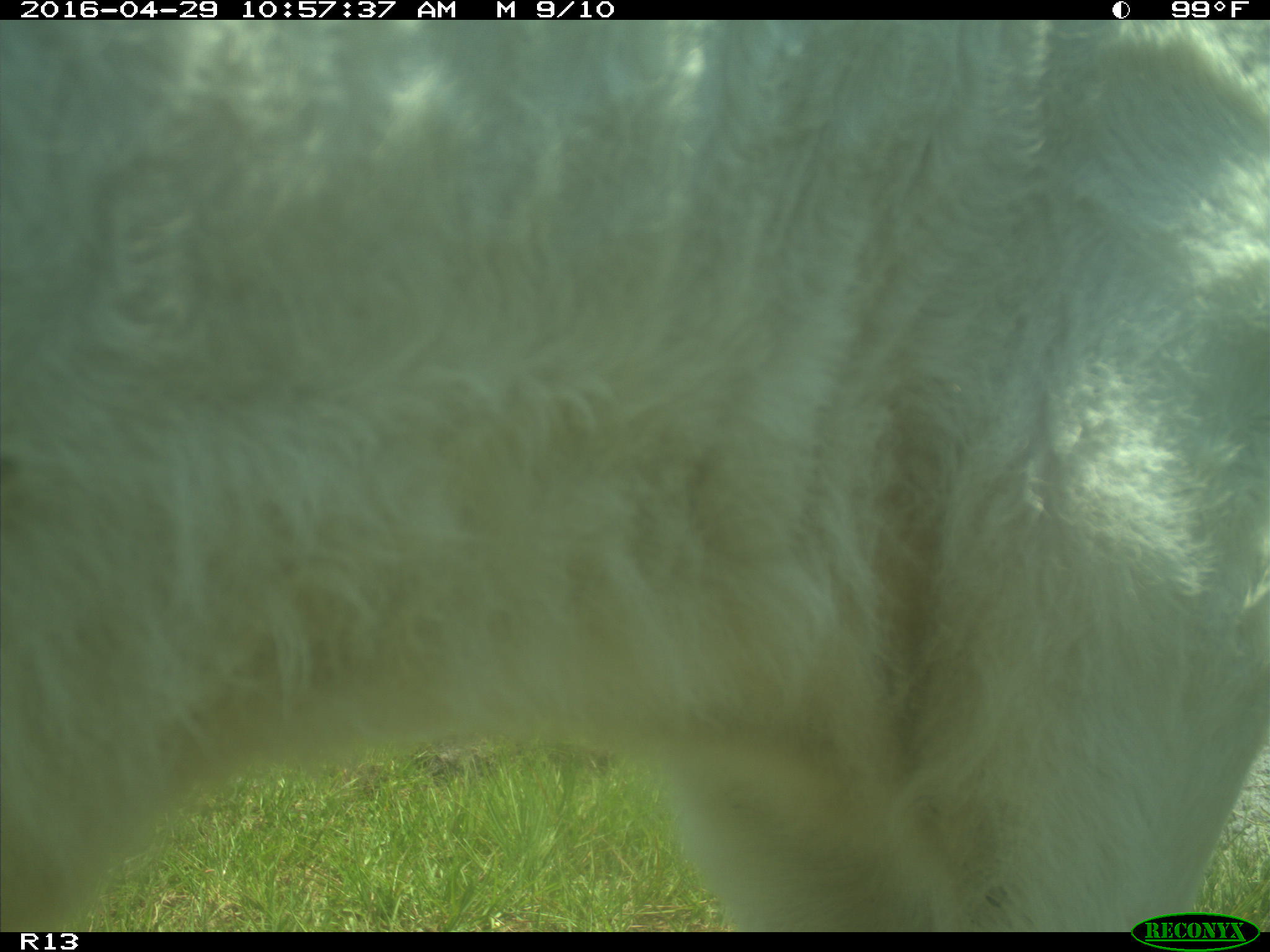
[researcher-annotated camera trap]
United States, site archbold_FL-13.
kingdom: Animalia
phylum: Chordata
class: Mammalia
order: Artiodactyla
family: Bovidae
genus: Bos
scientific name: Bos taurus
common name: domestic cow